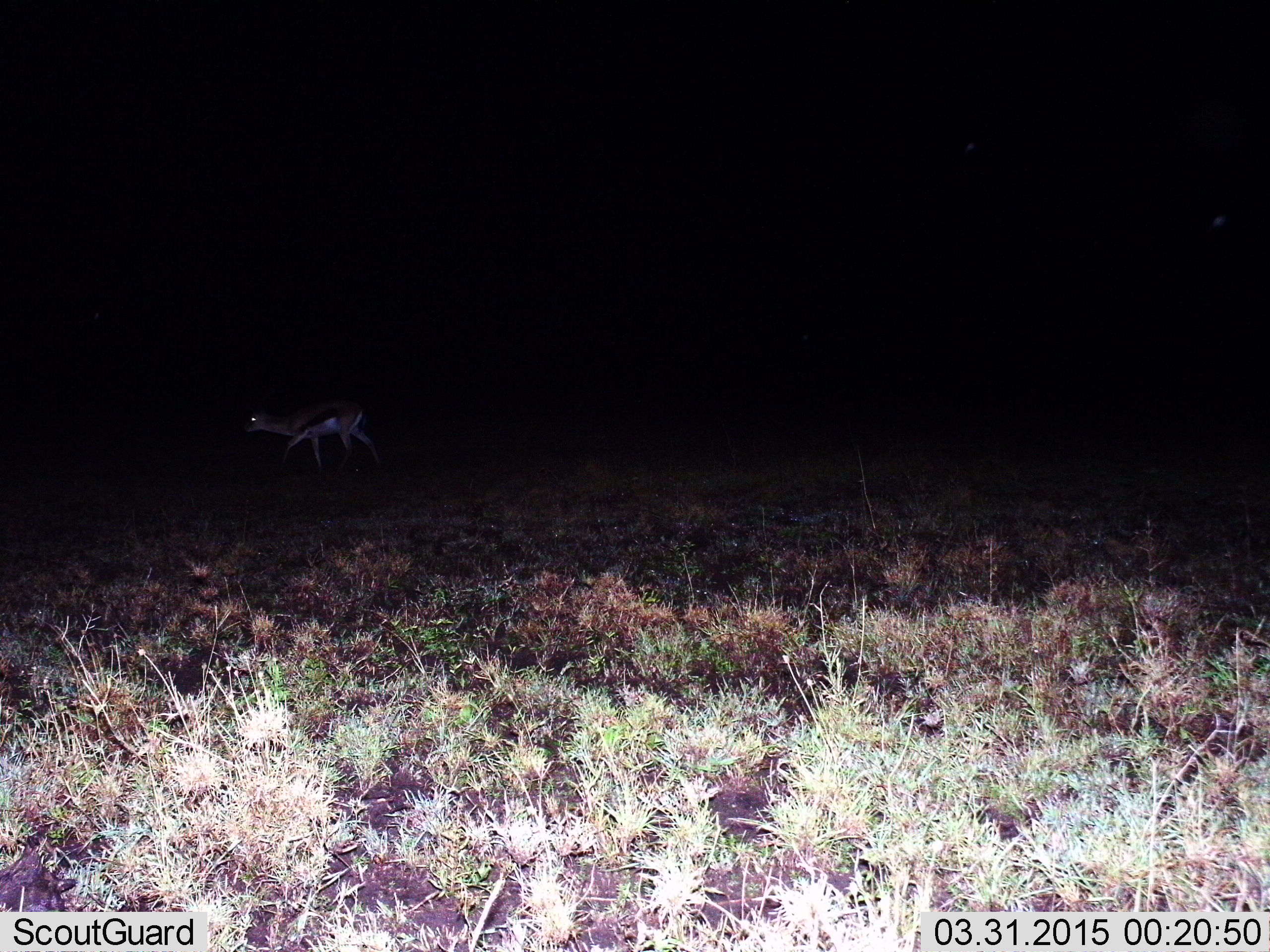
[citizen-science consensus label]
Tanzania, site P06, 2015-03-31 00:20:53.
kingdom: Animalia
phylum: Chordata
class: Mammalia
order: Artiodactyla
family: Bovidae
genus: Eudorcas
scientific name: Eudorcas thomsonii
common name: thomson's gazelle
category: gazellethomsons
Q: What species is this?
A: Gazellethomsons (thomson's gazelle) (Eudorcas thomsonii).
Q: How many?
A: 1.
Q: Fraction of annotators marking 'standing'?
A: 0%.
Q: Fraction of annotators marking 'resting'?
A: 0%.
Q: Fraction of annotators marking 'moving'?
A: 100%.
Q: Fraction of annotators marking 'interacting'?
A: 0%.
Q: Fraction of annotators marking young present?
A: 0%.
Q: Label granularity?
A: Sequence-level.